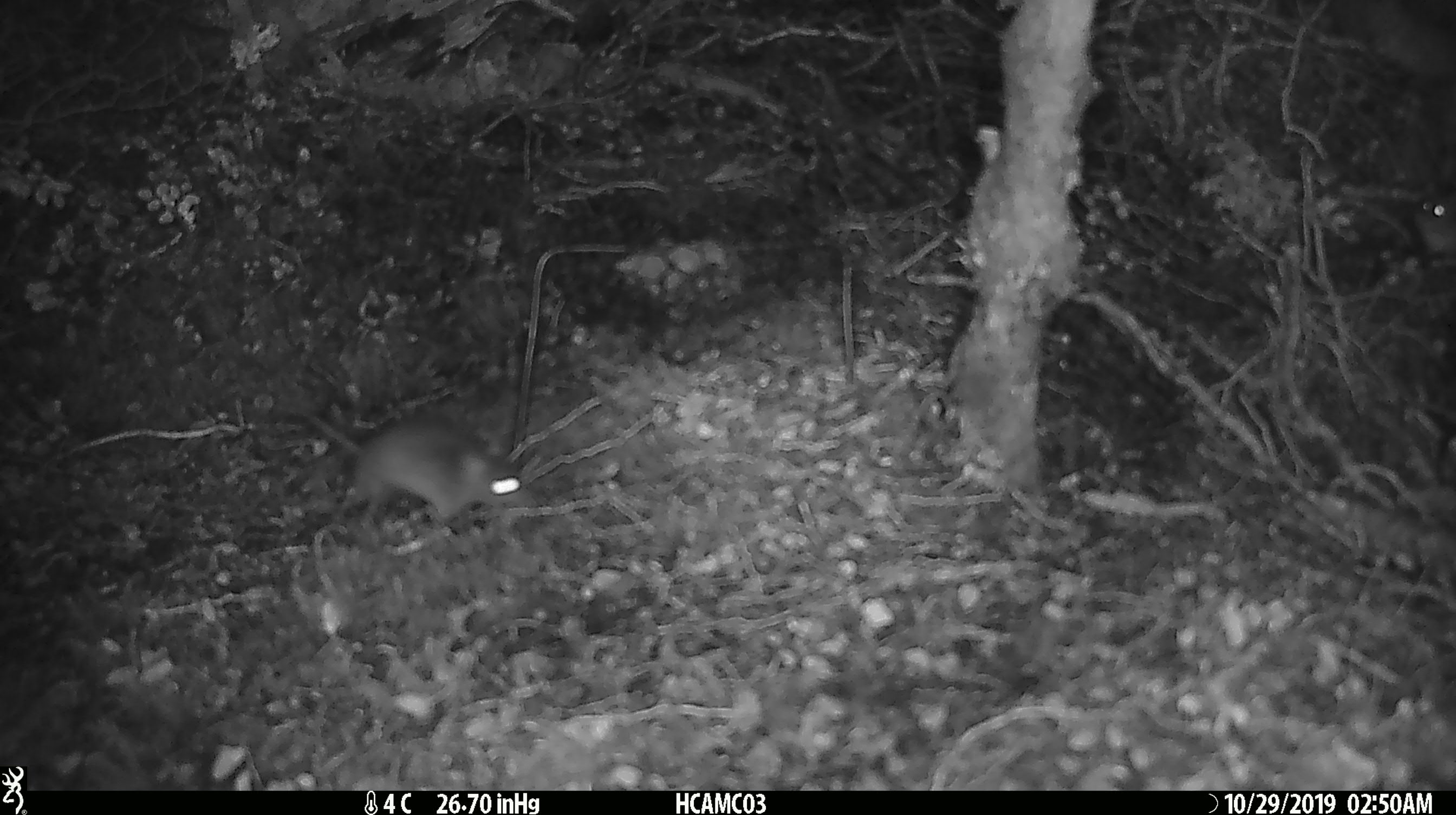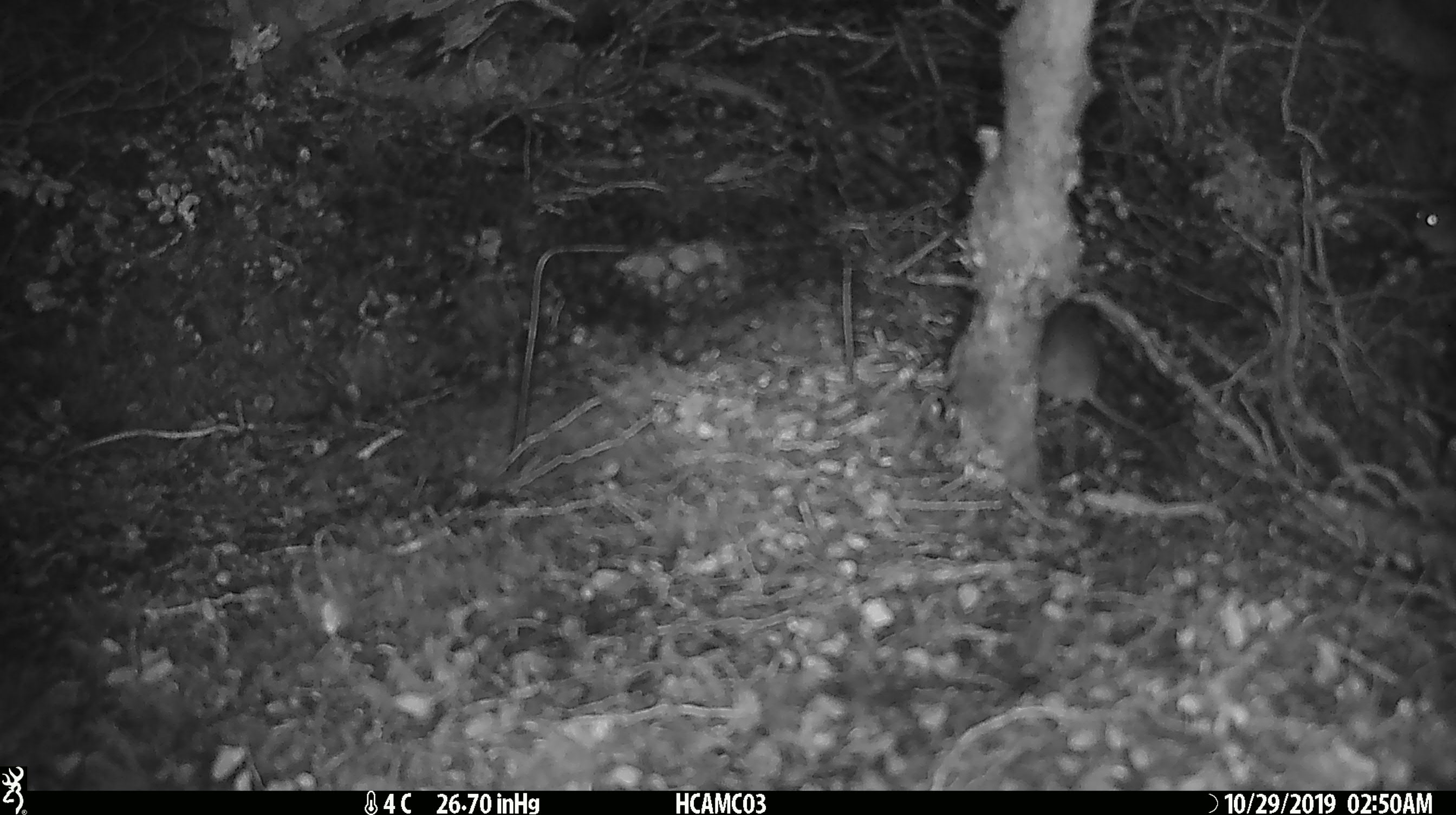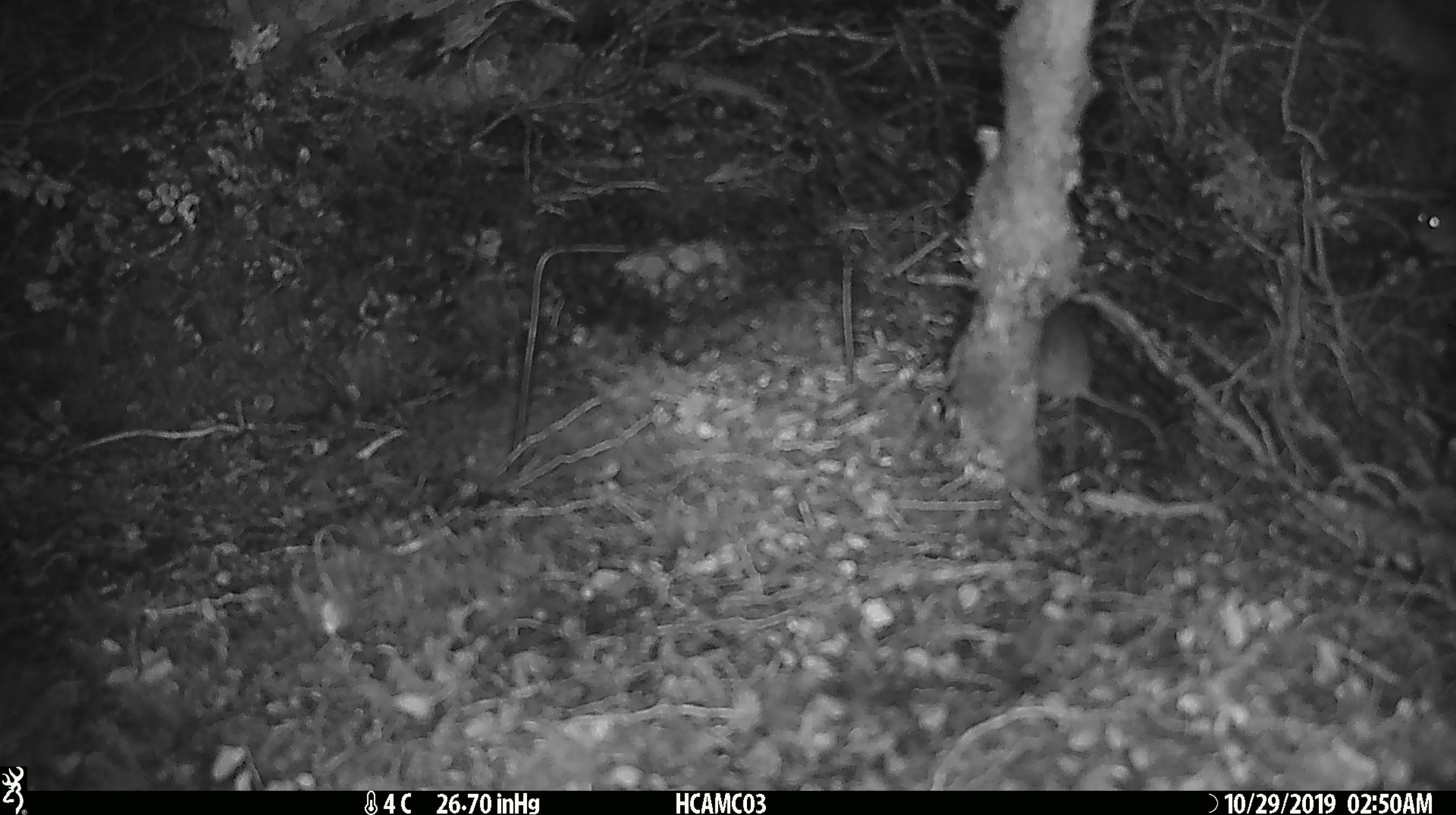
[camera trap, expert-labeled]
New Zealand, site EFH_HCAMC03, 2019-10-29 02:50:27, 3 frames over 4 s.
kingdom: Animalia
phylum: Chordata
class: Mammalia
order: Rodentia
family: Muridae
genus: Mus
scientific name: Mus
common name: mouse